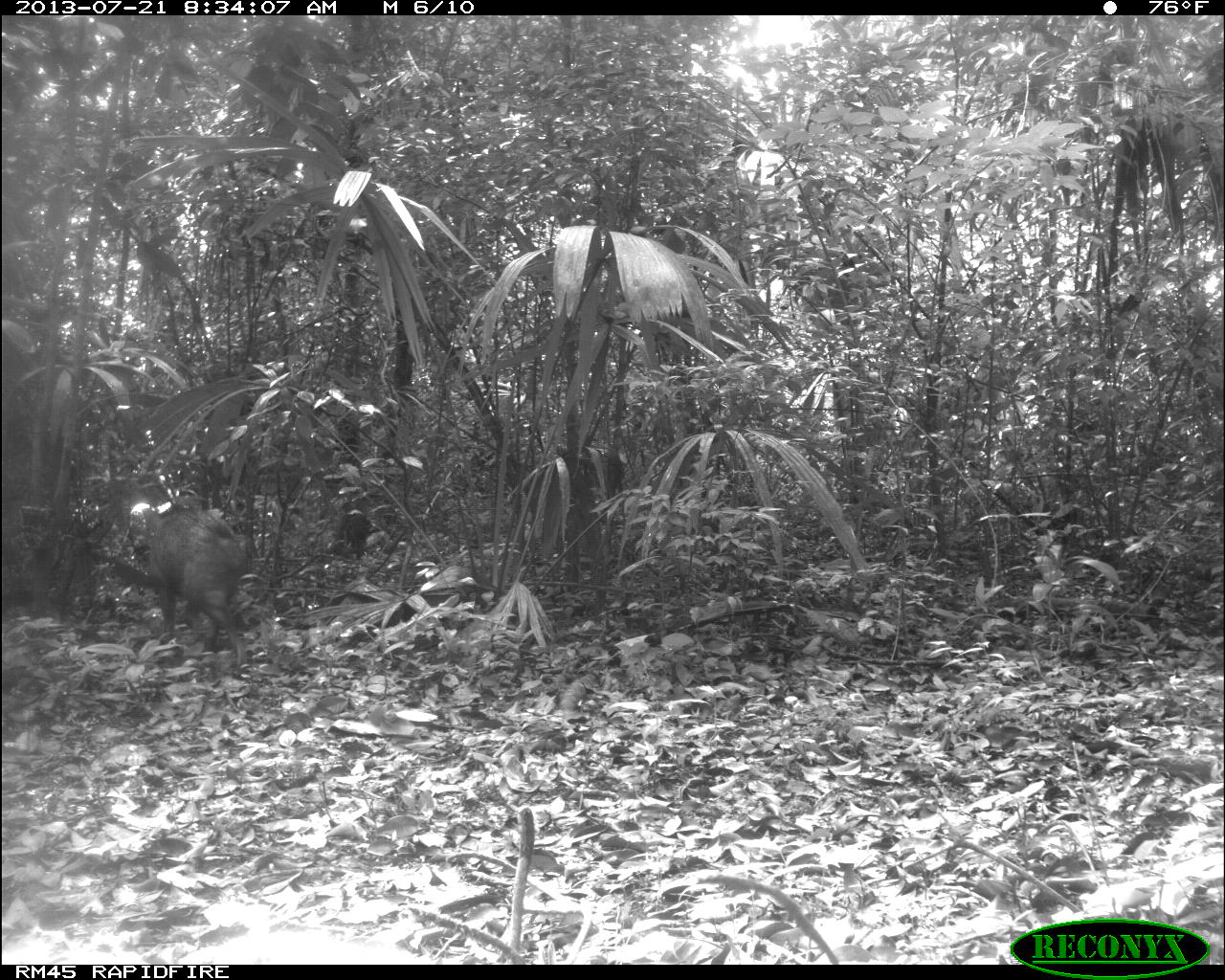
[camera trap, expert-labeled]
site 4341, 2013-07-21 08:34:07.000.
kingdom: Animalia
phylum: Chordata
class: Mammalia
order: Artiodactyla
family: Tayassuidae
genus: Pecari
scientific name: Pecari tajacu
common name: collared peccary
Pecari tajacu (collared peccary), count 1.